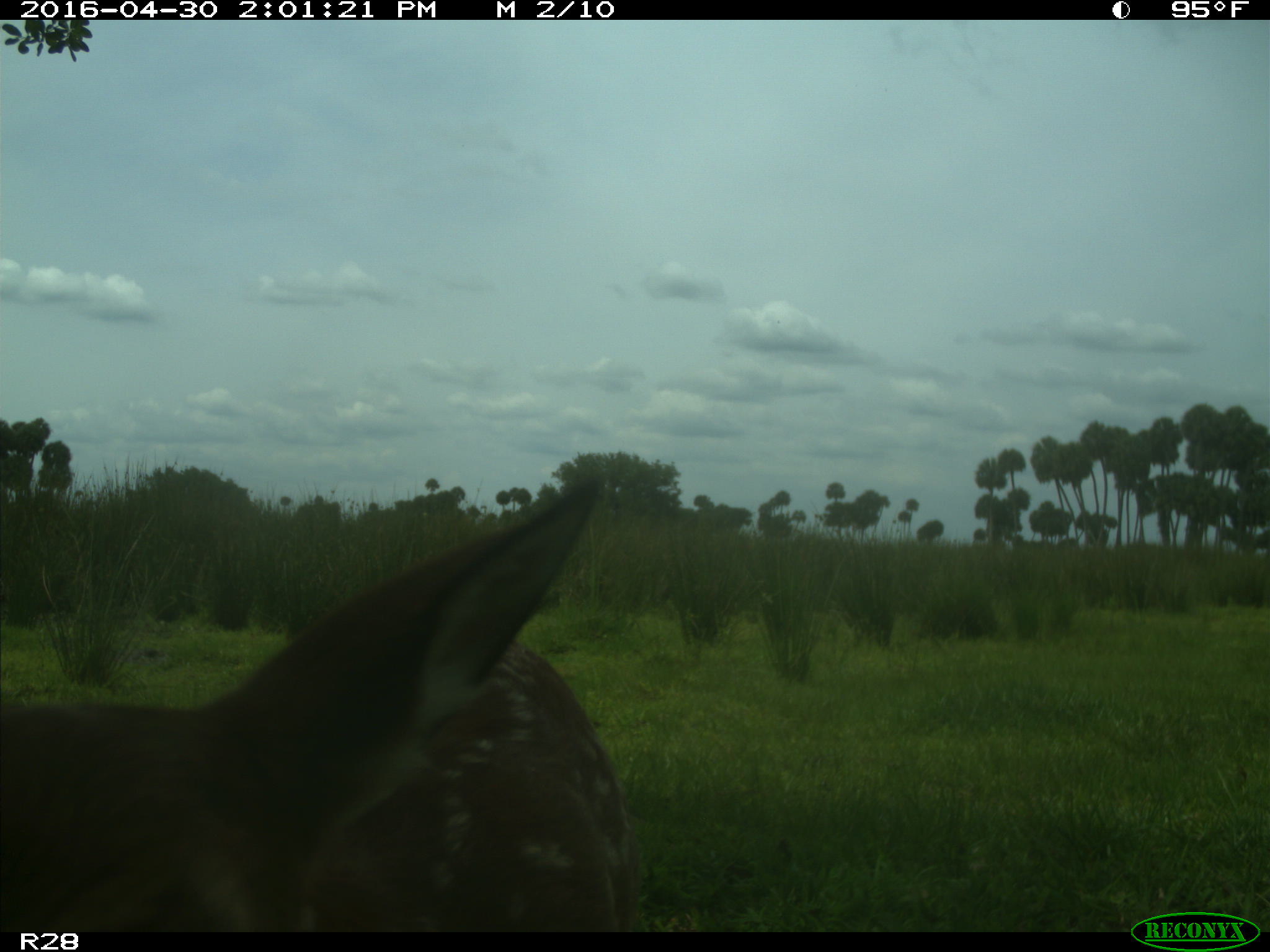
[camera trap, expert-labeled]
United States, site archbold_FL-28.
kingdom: Animalia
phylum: Chordata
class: Mammalia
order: Artiodactyla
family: Cervidae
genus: Odocoileus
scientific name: Odocoileus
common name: deer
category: unidentified deer